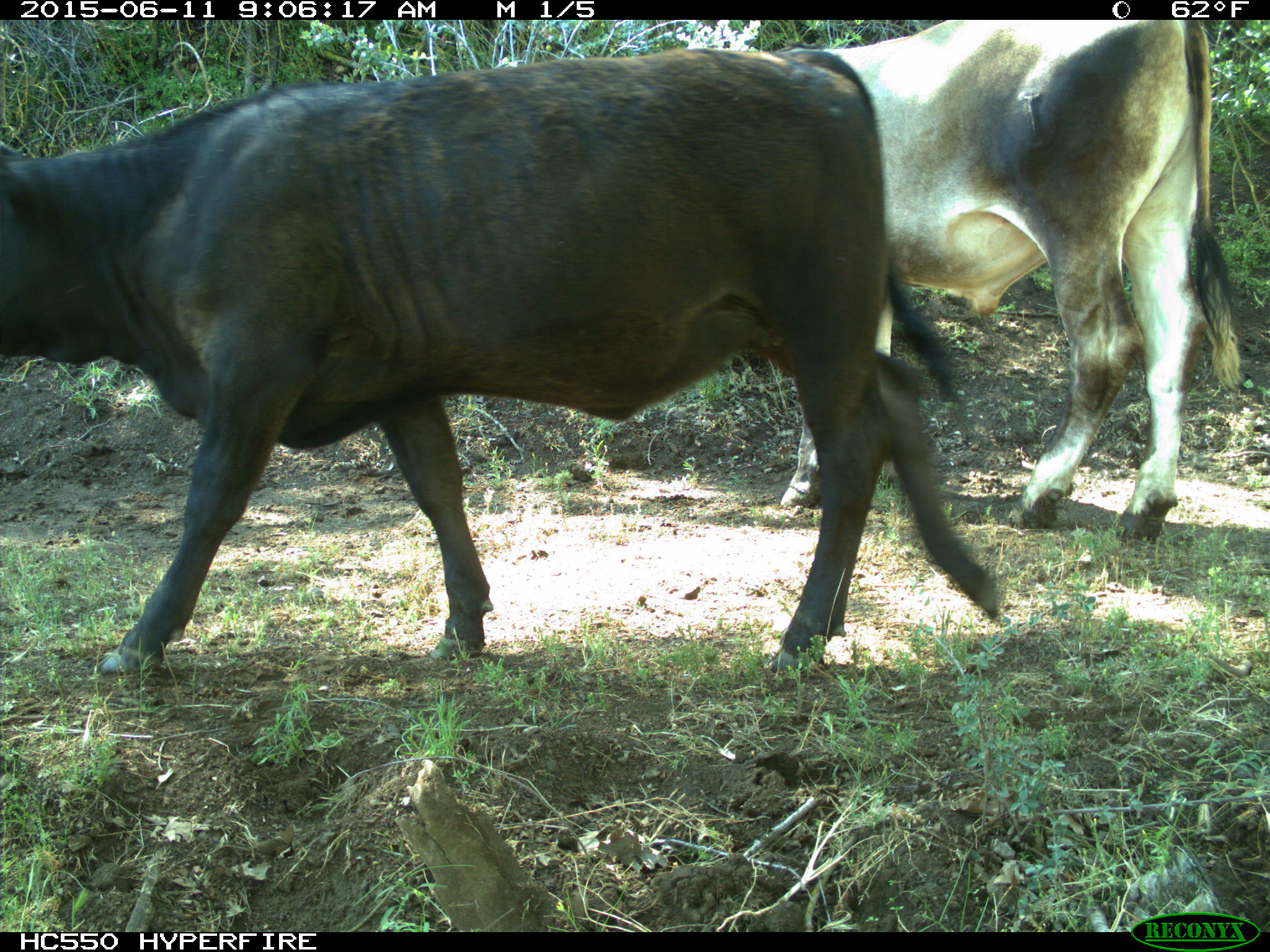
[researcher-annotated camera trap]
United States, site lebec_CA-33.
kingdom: Animalia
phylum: Chordata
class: Mammalia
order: Artiodactyla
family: Bovidae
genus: Bos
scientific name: Bos taurus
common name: domestic cow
Bos taurus (domestic cow).